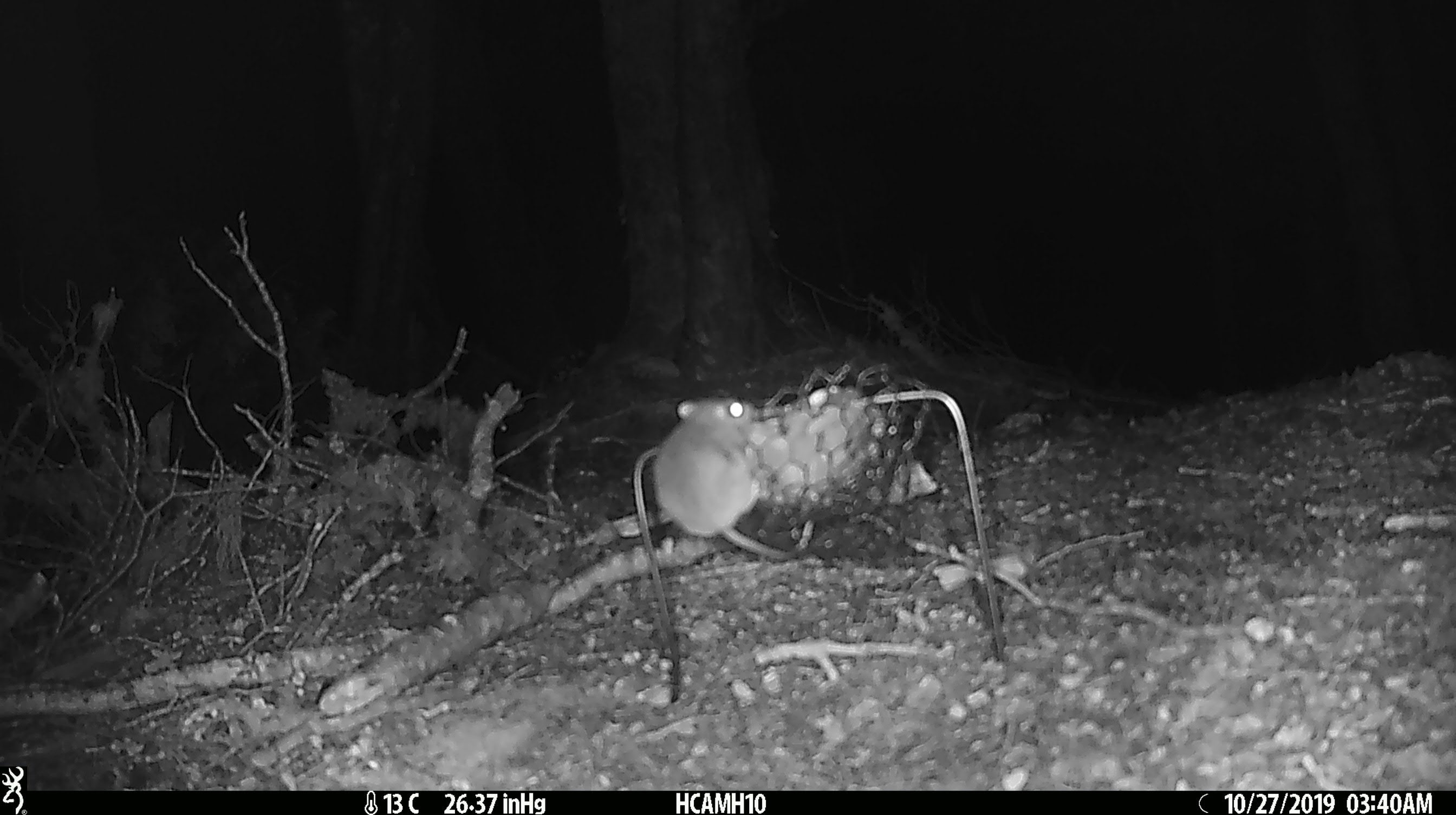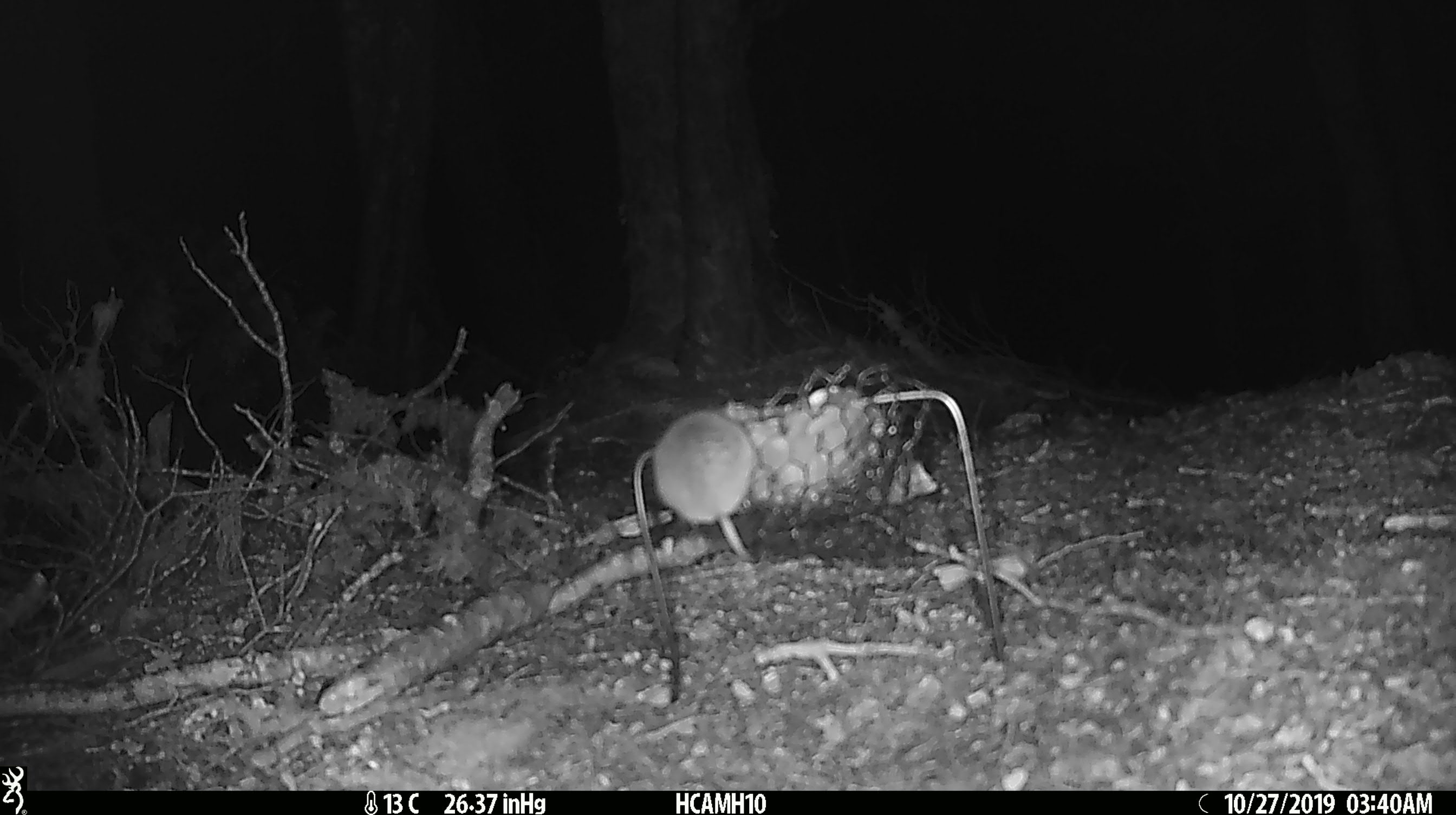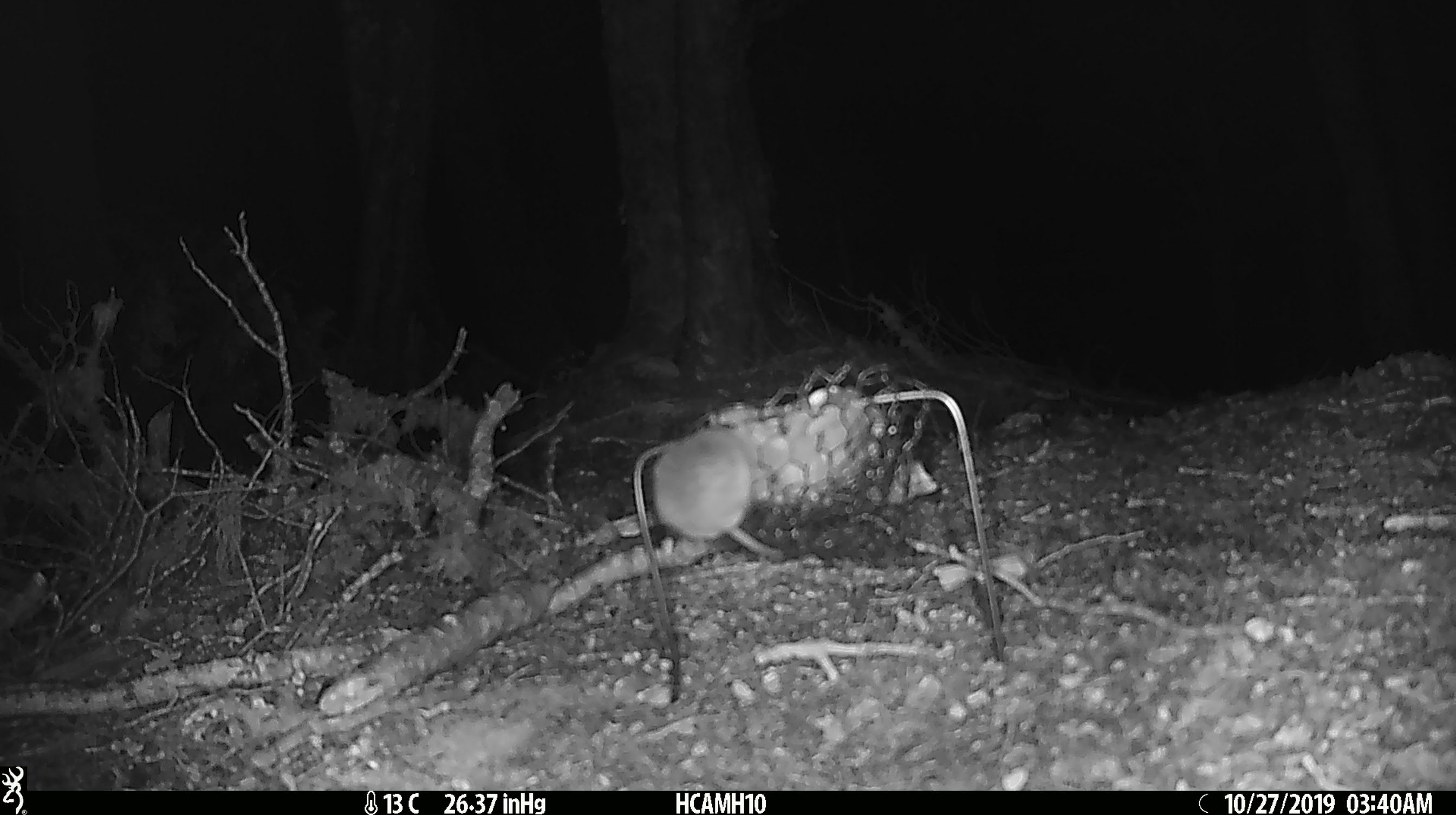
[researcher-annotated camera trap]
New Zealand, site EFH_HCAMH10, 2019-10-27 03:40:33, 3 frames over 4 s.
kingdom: Animalia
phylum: Chordata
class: Mammalia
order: Rodentia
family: Muridae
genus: Mus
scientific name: Mus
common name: mouse